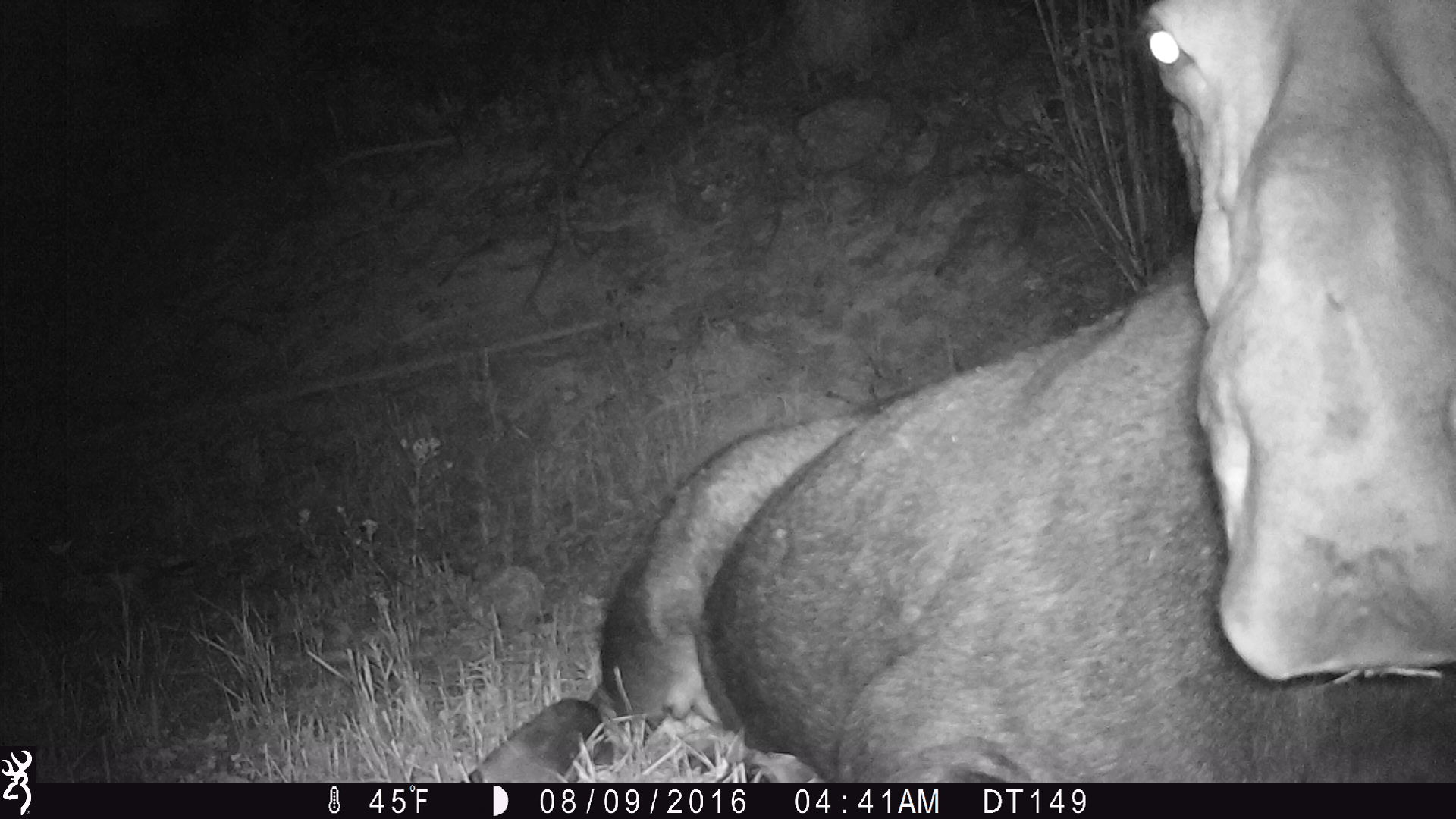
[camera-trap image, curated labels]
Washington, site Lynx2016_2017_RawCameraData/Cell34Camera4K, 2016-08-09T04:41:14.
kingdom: Animalia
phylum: Chordata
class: Mammalia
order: Artiodactyla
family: Cervidae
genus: Alces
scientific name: Alces alces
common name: moose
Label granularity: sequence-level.